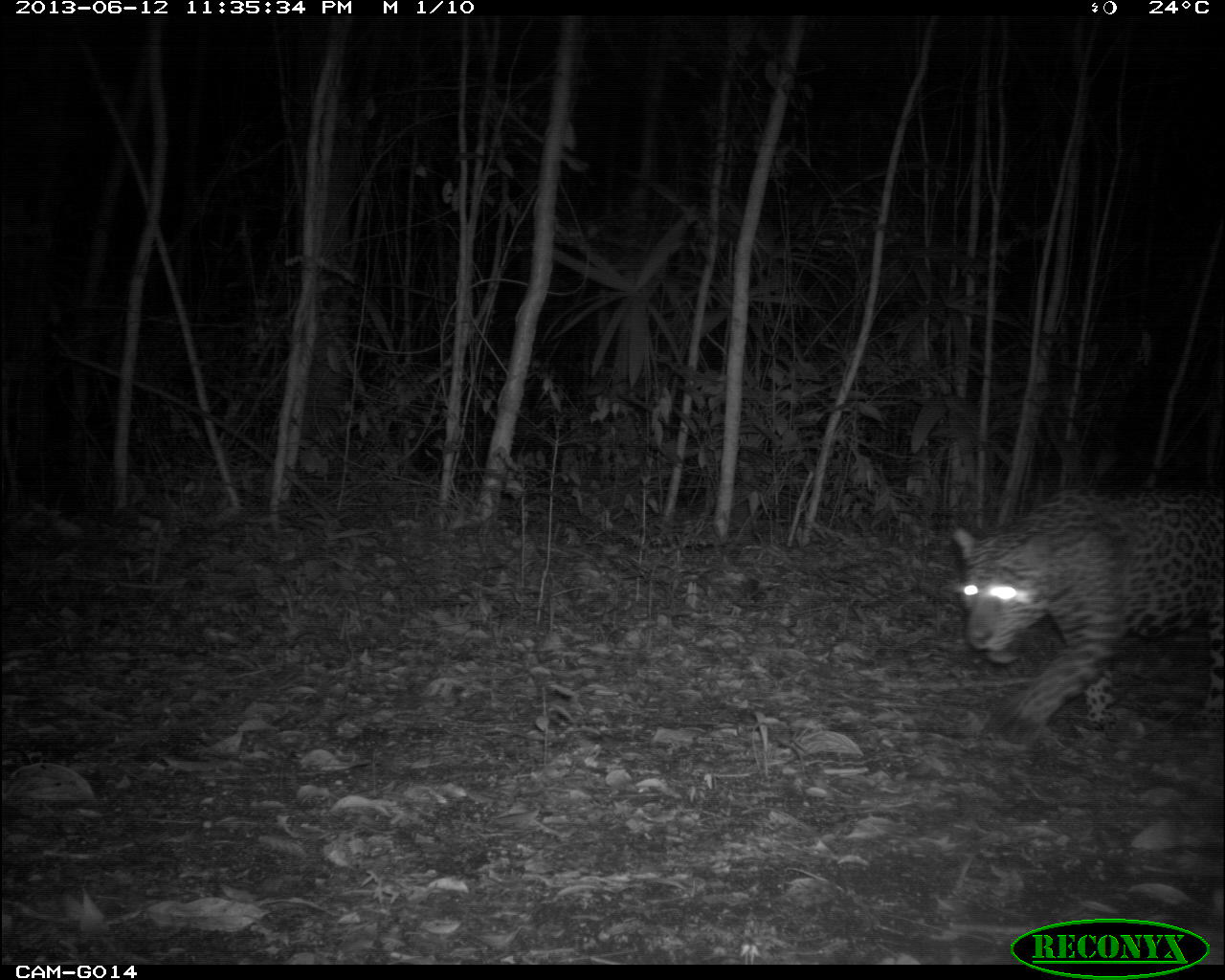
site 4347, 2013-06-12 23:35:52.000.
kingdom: Animalia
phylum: Chordata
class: Mammalia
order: Carnivora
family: Felidae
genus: Panthera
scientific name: Panthera onca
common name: jaguar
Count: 1.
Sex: male.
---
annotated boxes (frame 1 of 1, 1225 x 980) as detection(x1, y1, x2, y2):
panthera onca: detection(950, 480, 1225, 747)